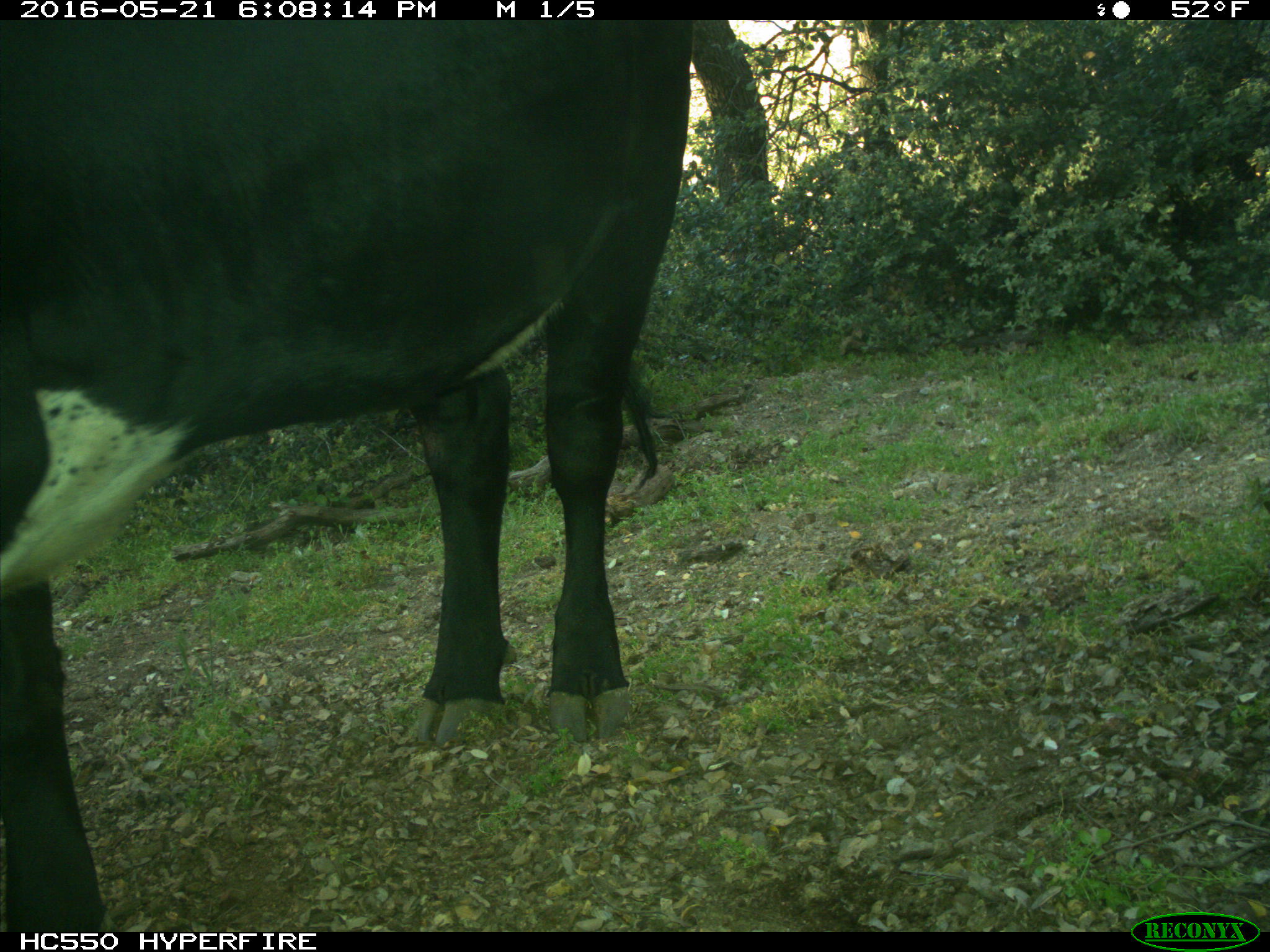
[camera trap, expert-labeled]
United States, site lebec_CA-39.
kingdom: Animalia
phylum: Chordata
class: Mammalia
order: Artiodactyla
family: Bovidae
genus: Bos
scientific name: Bos taurus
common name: domestic cow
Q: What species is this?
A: Bos taurus (domestic cow).